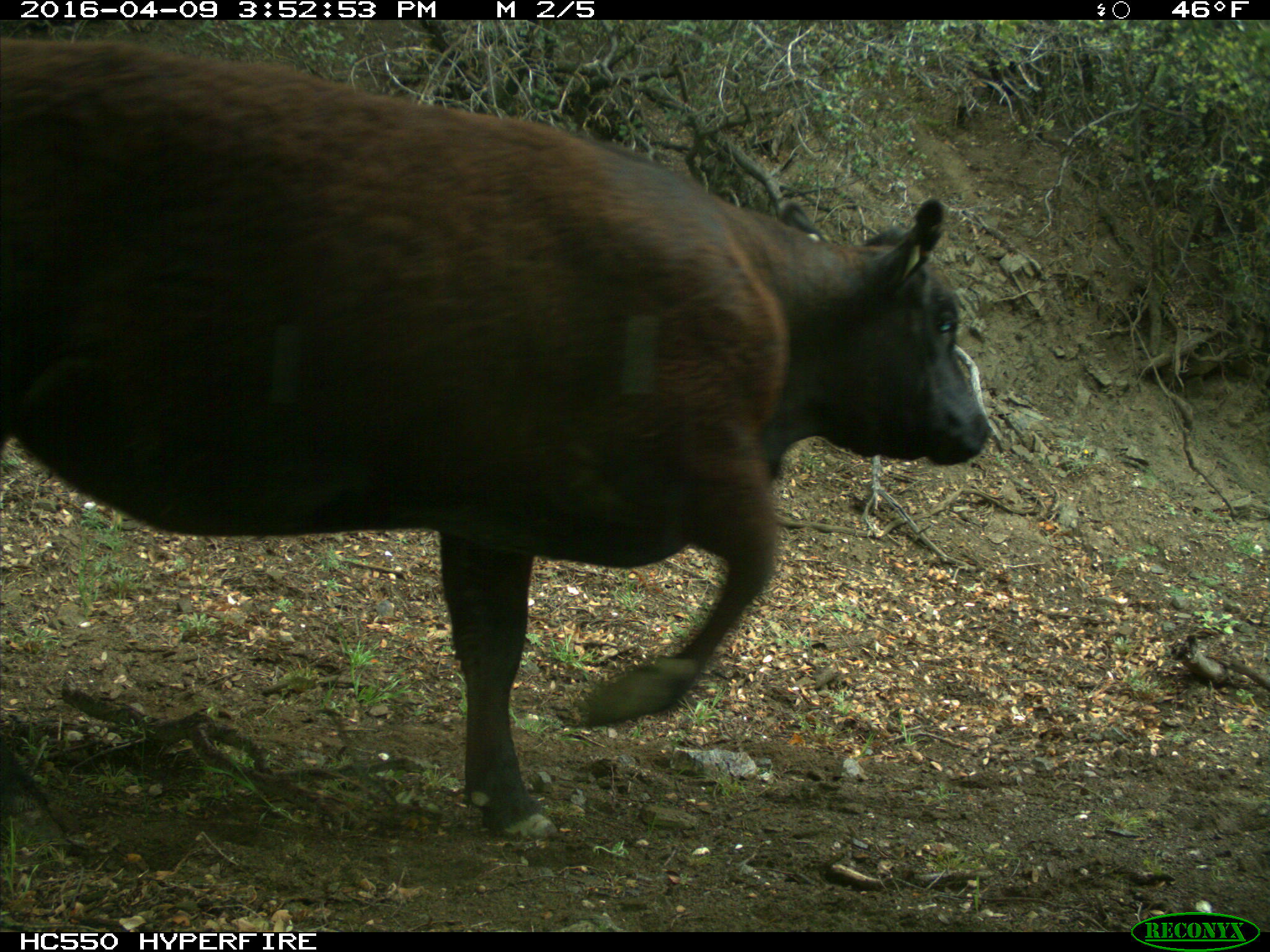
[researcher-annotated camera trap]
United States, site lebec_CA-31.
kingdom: Animalia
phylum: Chordata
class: Mammalia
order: Artiodactyla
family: Bovidae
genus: Bos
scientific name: Bos taurus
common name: domestic cow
Bos taurus (domestic cow).